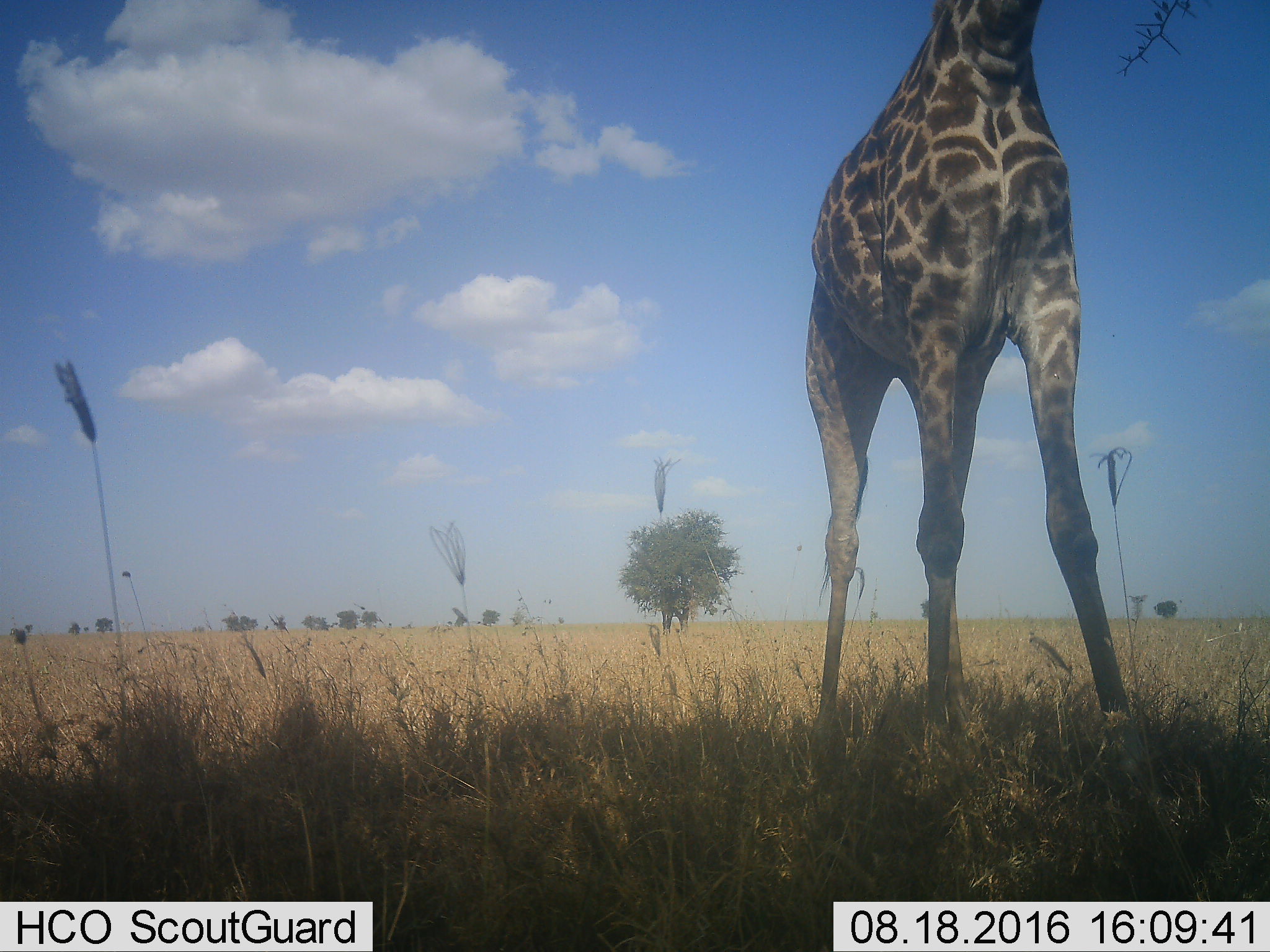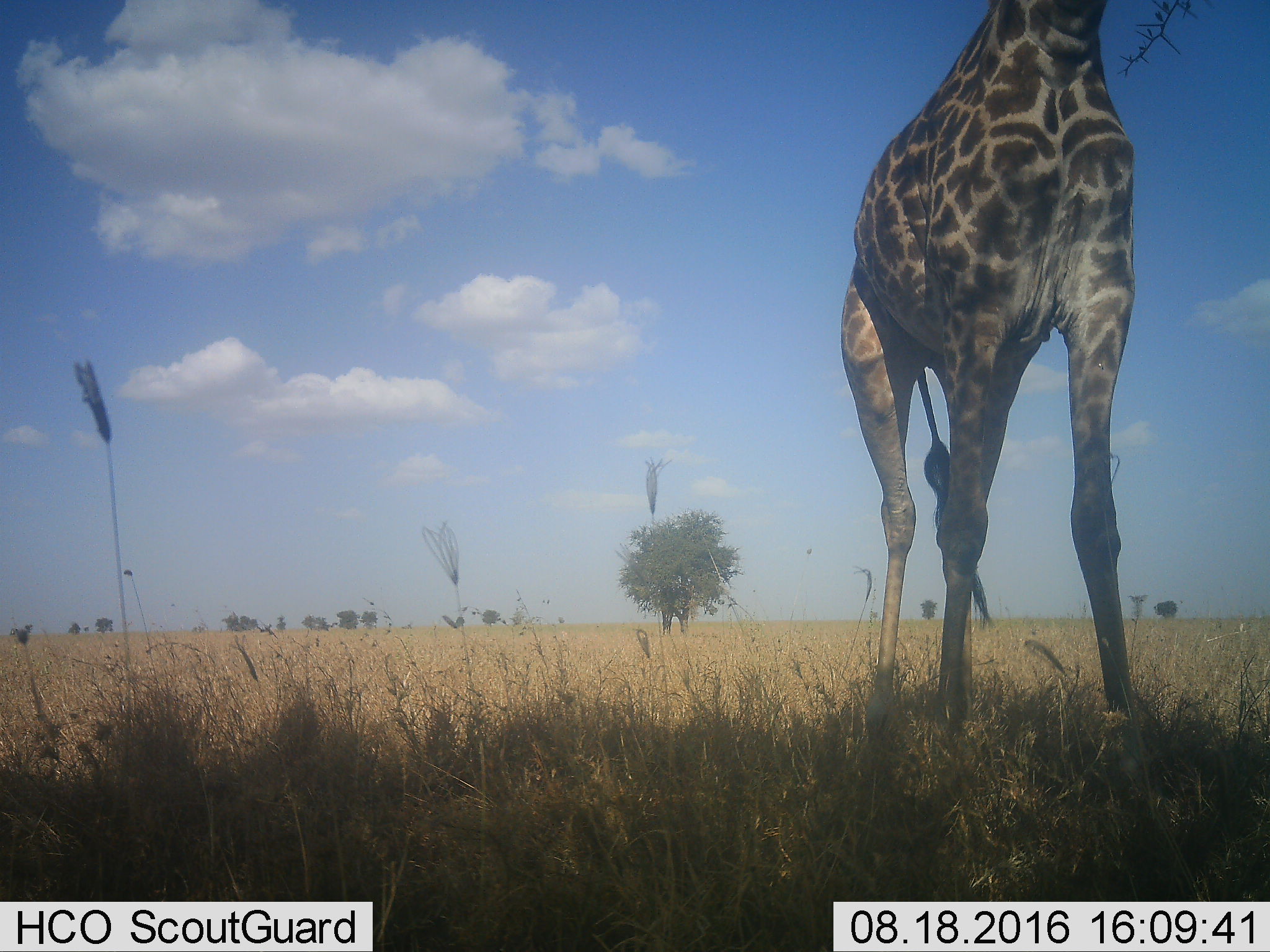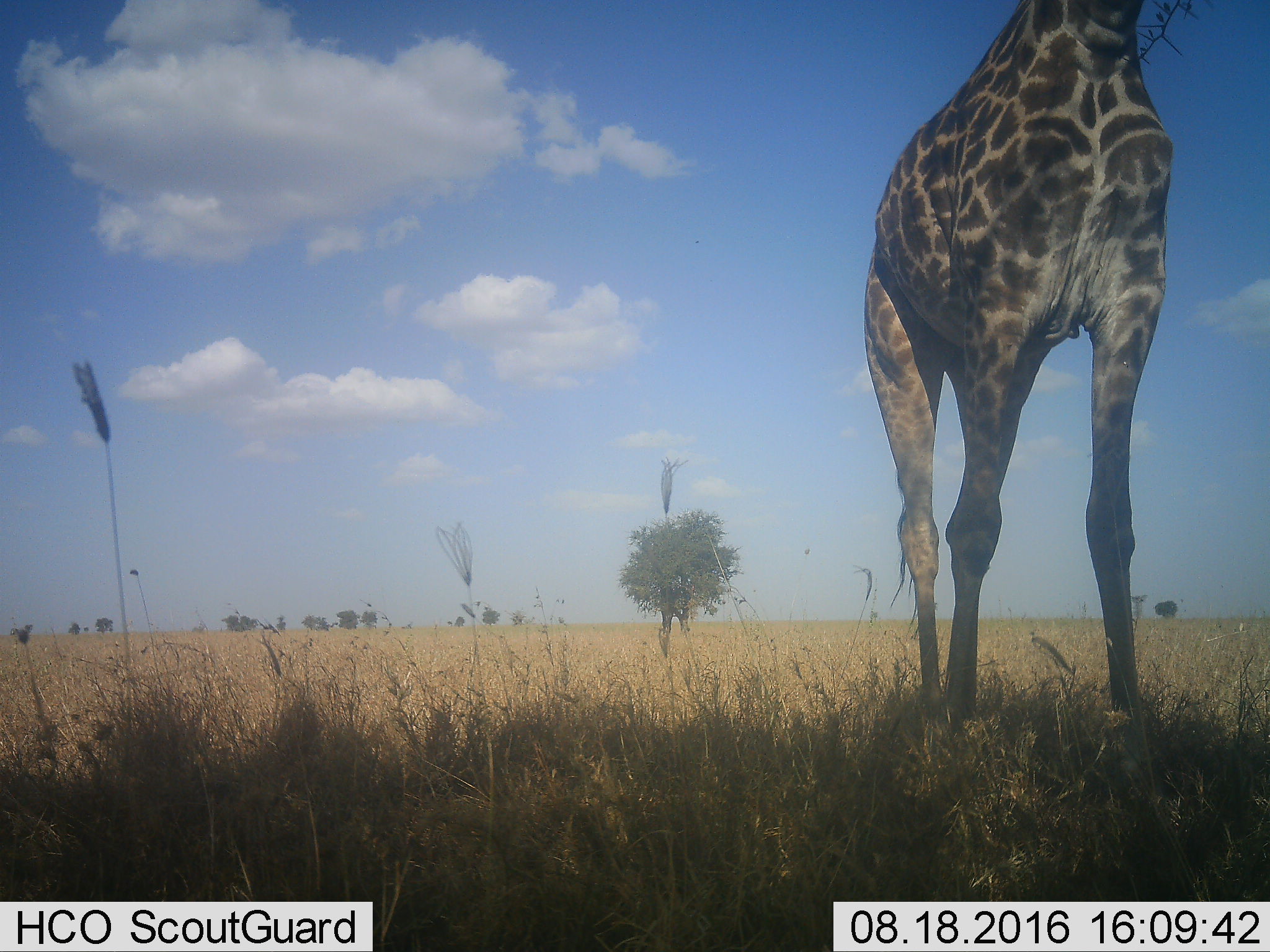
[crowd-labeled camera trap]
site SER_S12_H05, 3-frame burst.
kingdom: Animalia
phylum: Chordata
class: Mammalia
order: Artiodactyla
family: Giraffidae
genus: Giraffa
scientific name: Giraffa camelopardalis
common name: giraffe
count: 1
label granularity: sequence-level